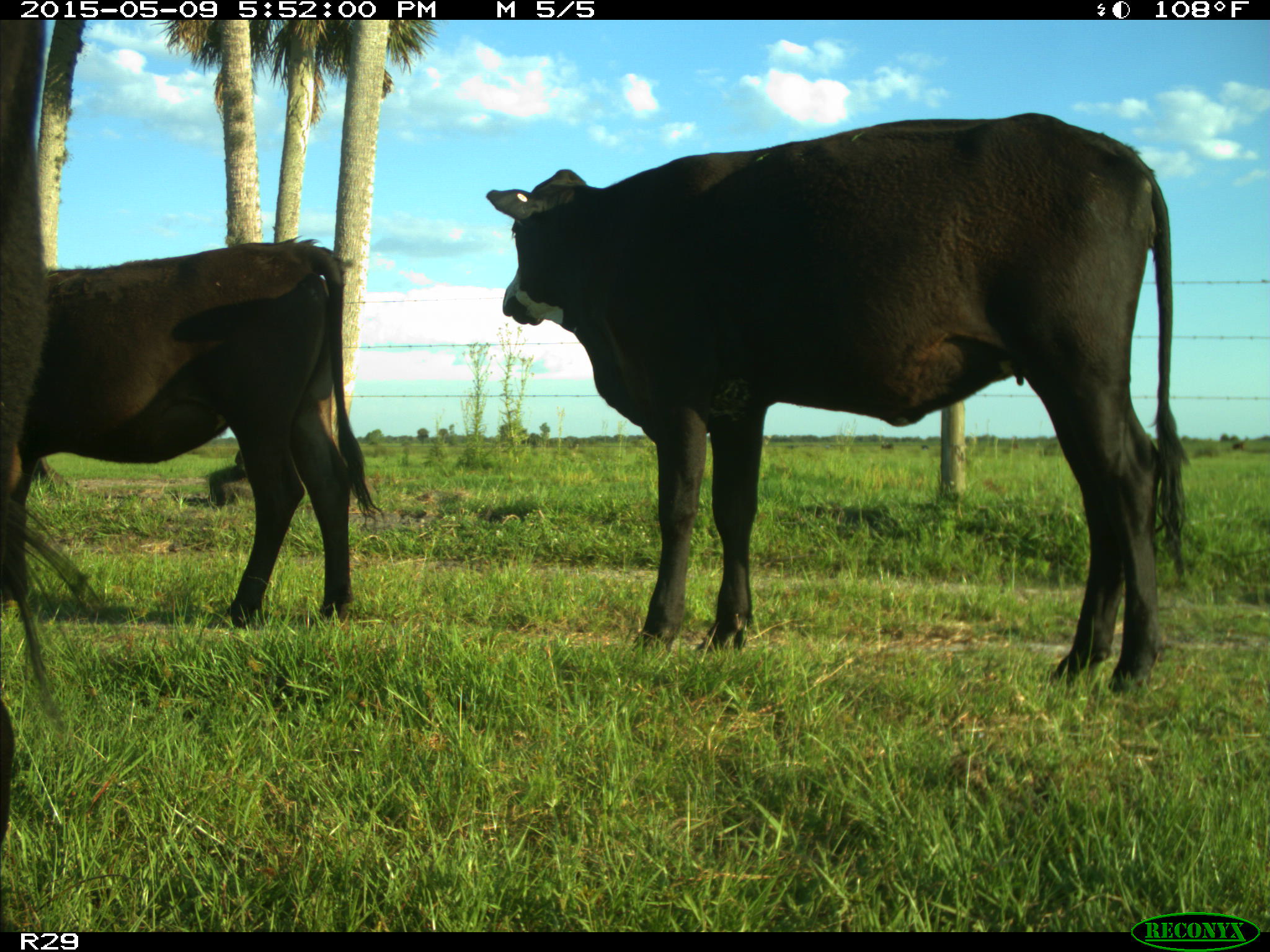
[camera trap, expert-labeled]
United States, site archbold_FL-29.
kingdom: Animalia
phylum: Chordata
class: Mammalia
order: Artiodactyla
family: Bovidae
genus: Bos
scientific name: Bos taurus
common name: domestic cow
Bos taurus (domestic cow).